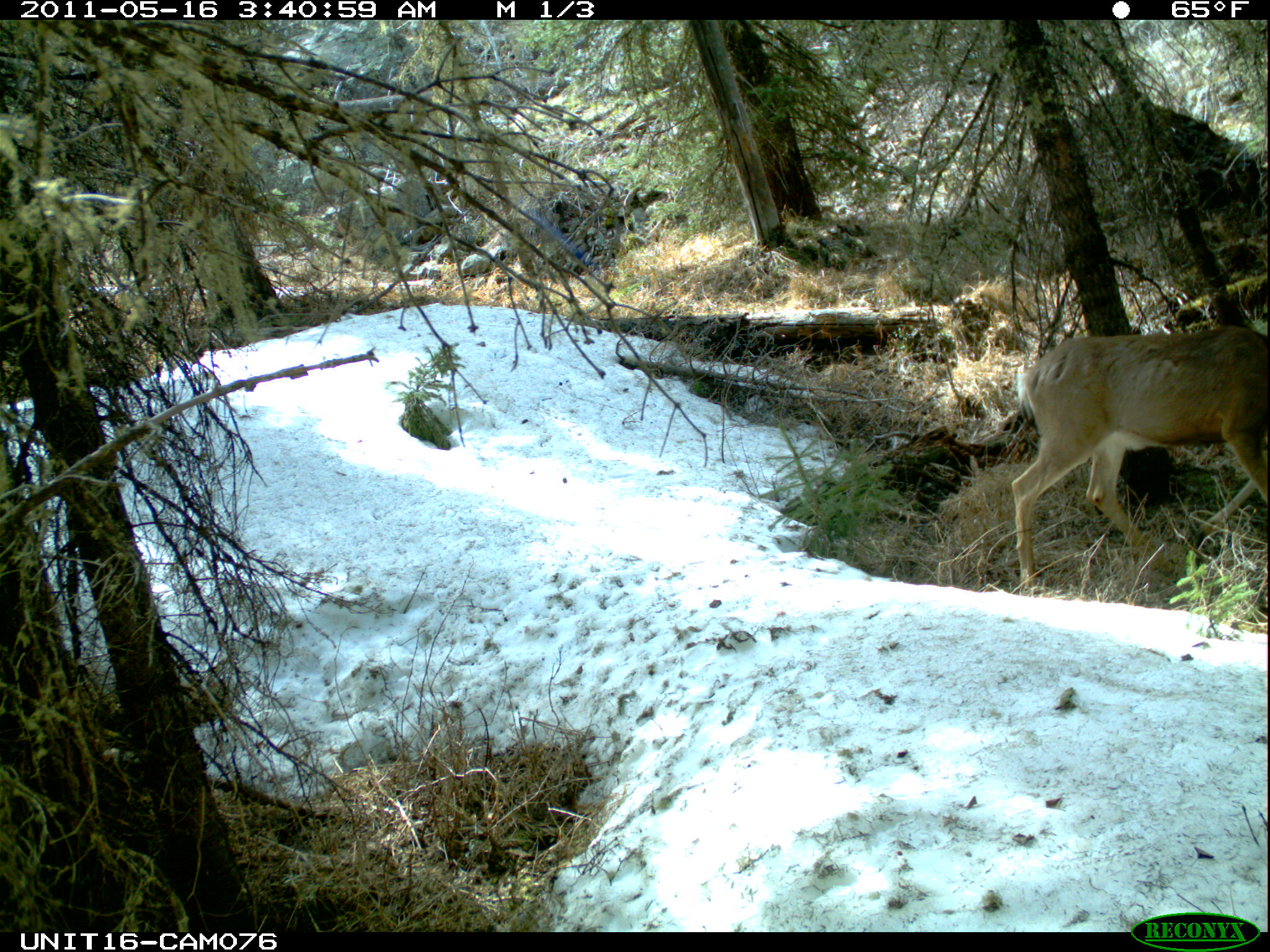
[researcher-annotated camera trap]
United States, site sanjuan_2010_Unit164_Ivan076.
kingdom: Animalia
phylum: Chordata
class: Mammalia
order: Artiodactyla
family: Cervidae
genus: Odocoileus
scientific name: Odocoileus hemionus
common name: mule deer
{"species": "Odocoileus hemionus (mule deer)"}